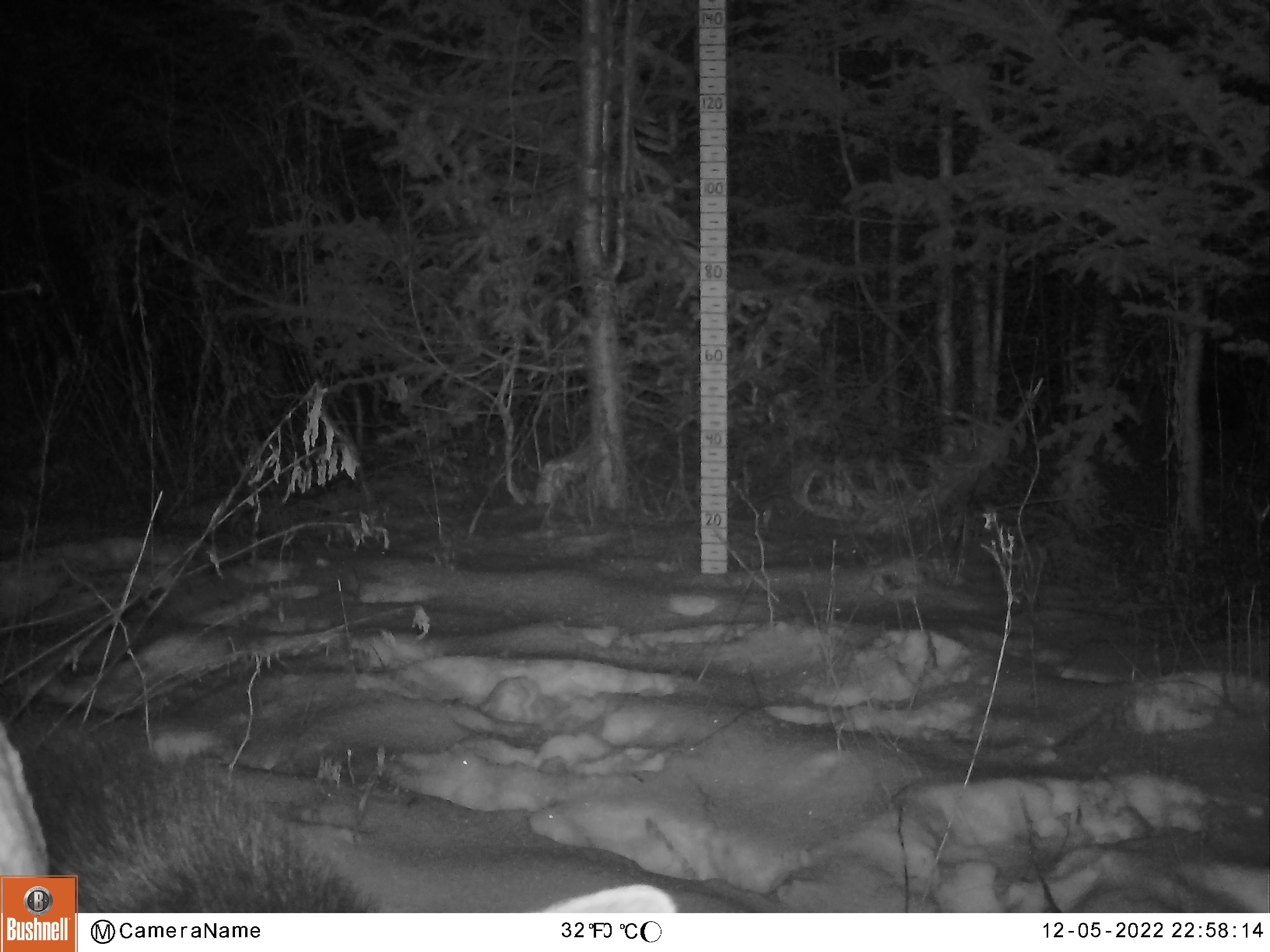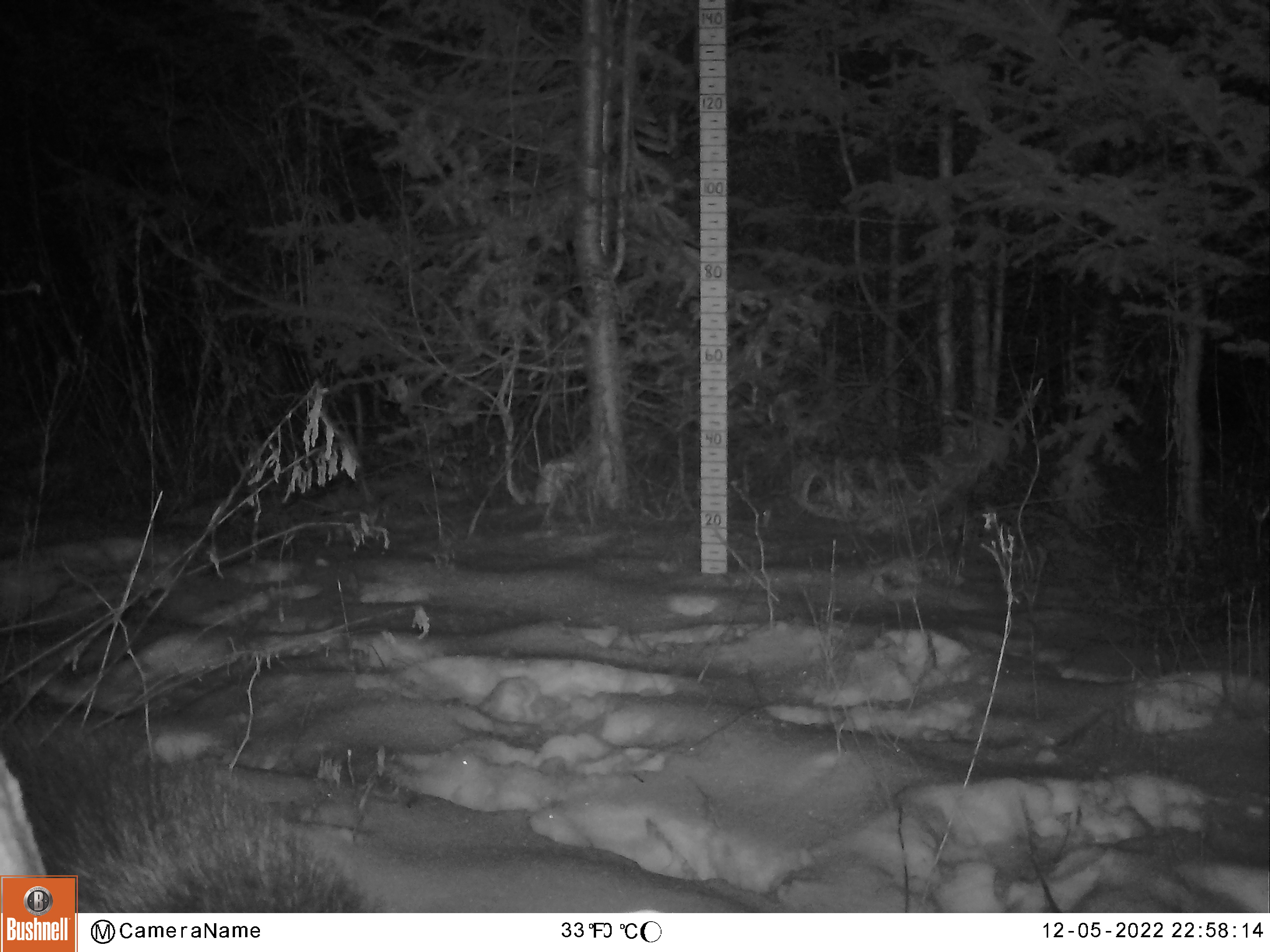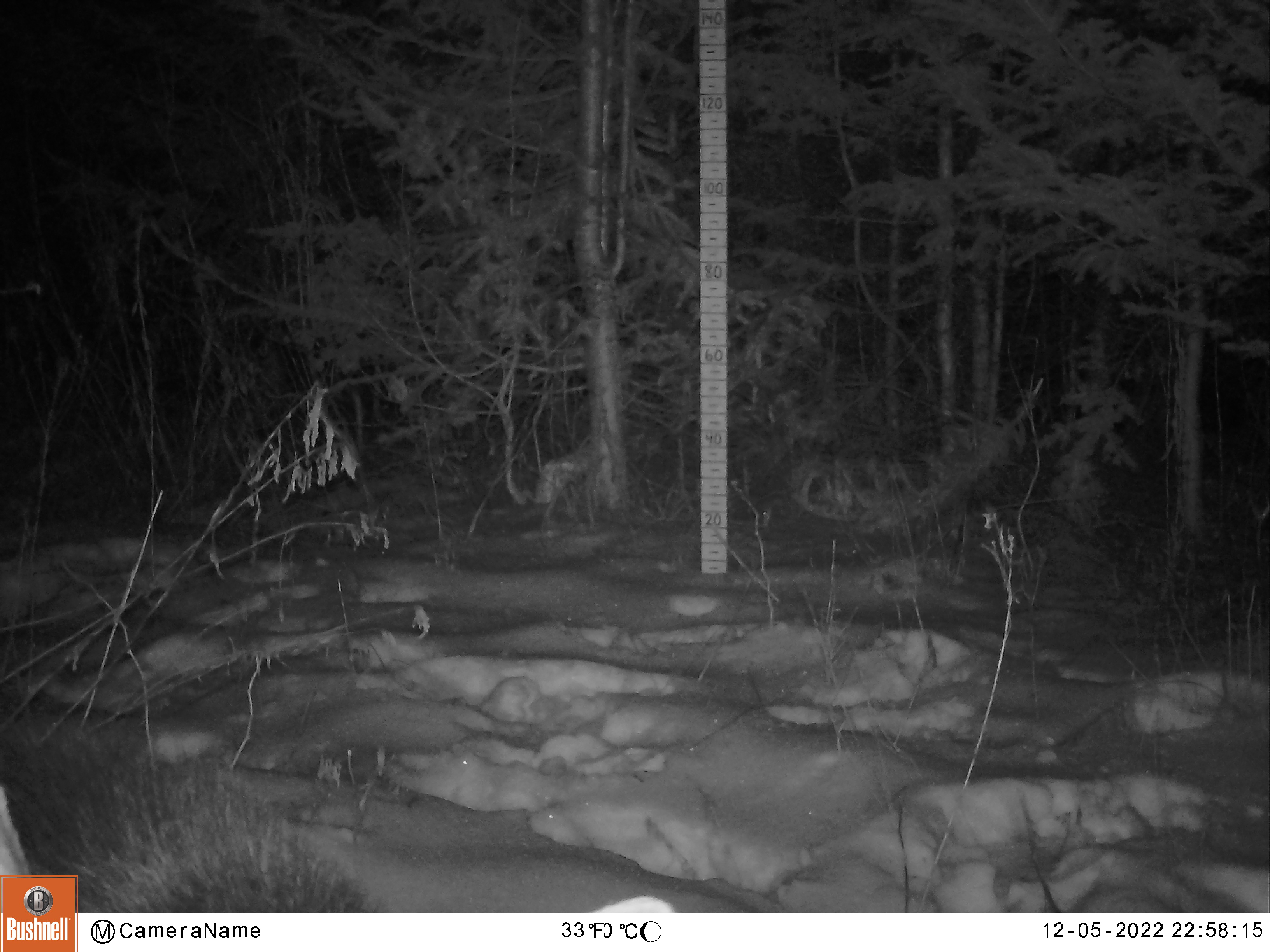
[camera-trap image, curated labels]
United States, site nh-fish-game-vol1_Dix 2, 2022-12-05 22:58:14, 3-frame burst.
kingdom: Animalia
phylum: Chordata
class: Mammalia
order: Artiodactyla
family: Cervidae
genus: Alces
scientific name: Alces alces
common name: moose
Moose (Alces alces).